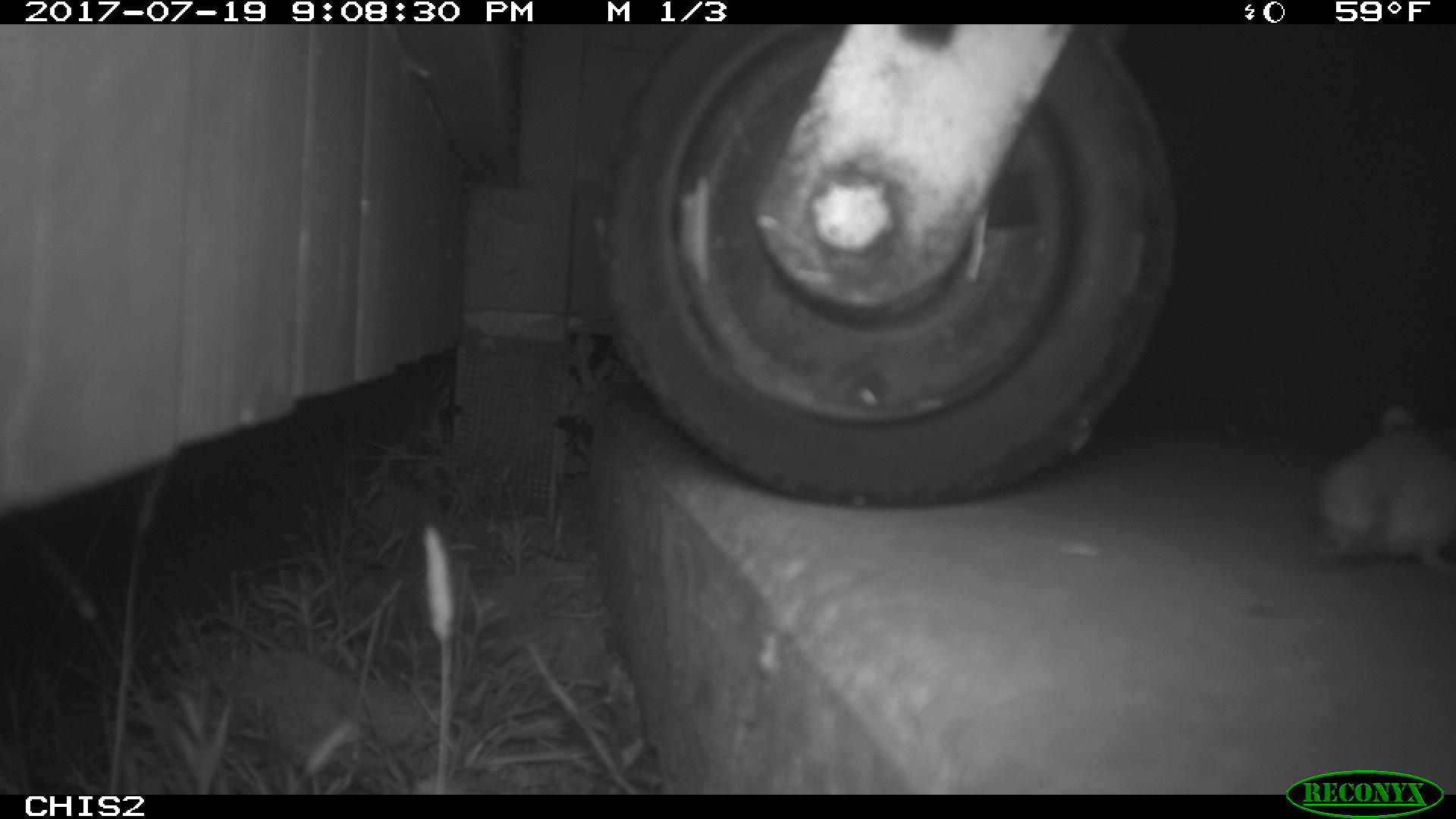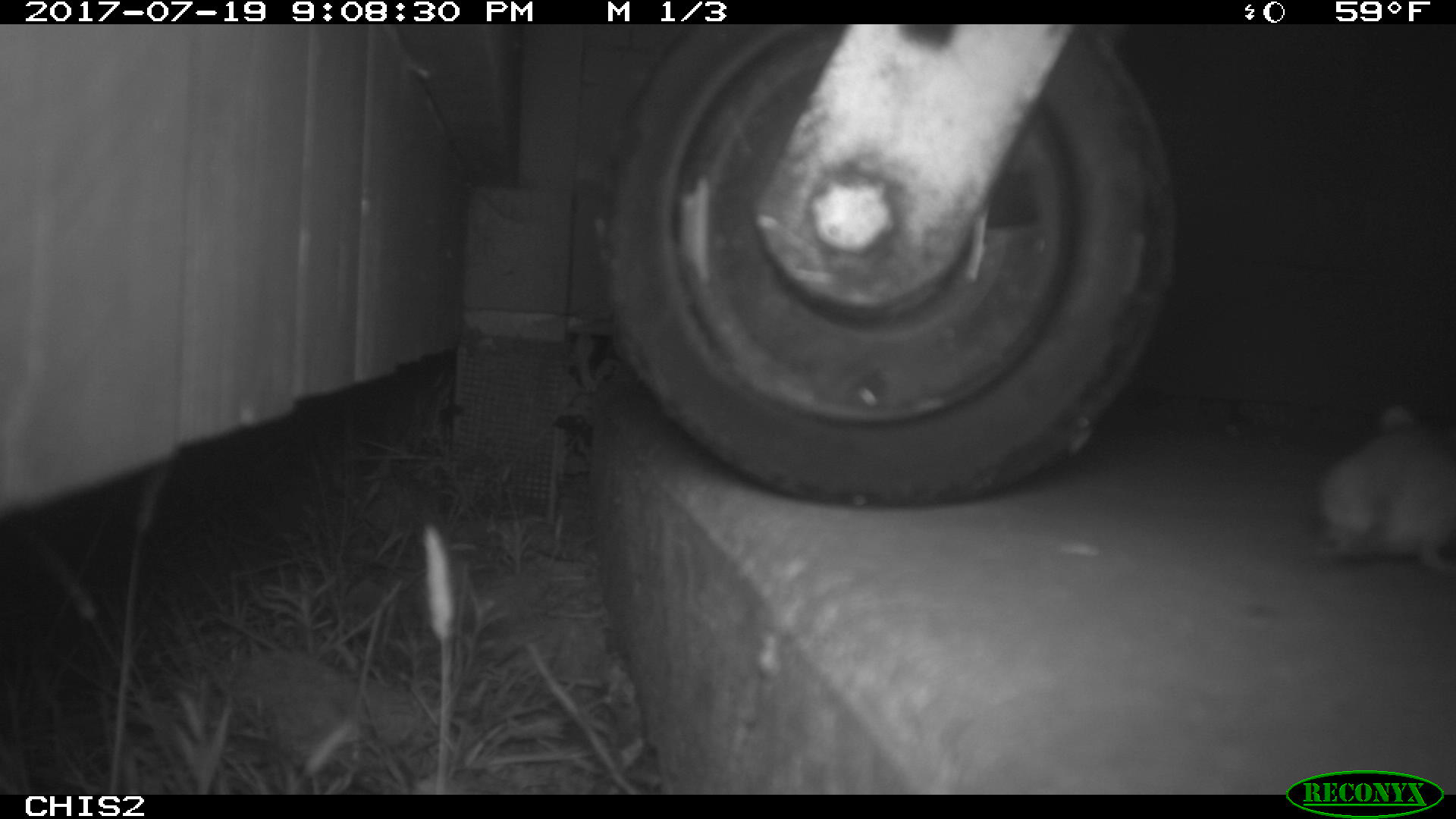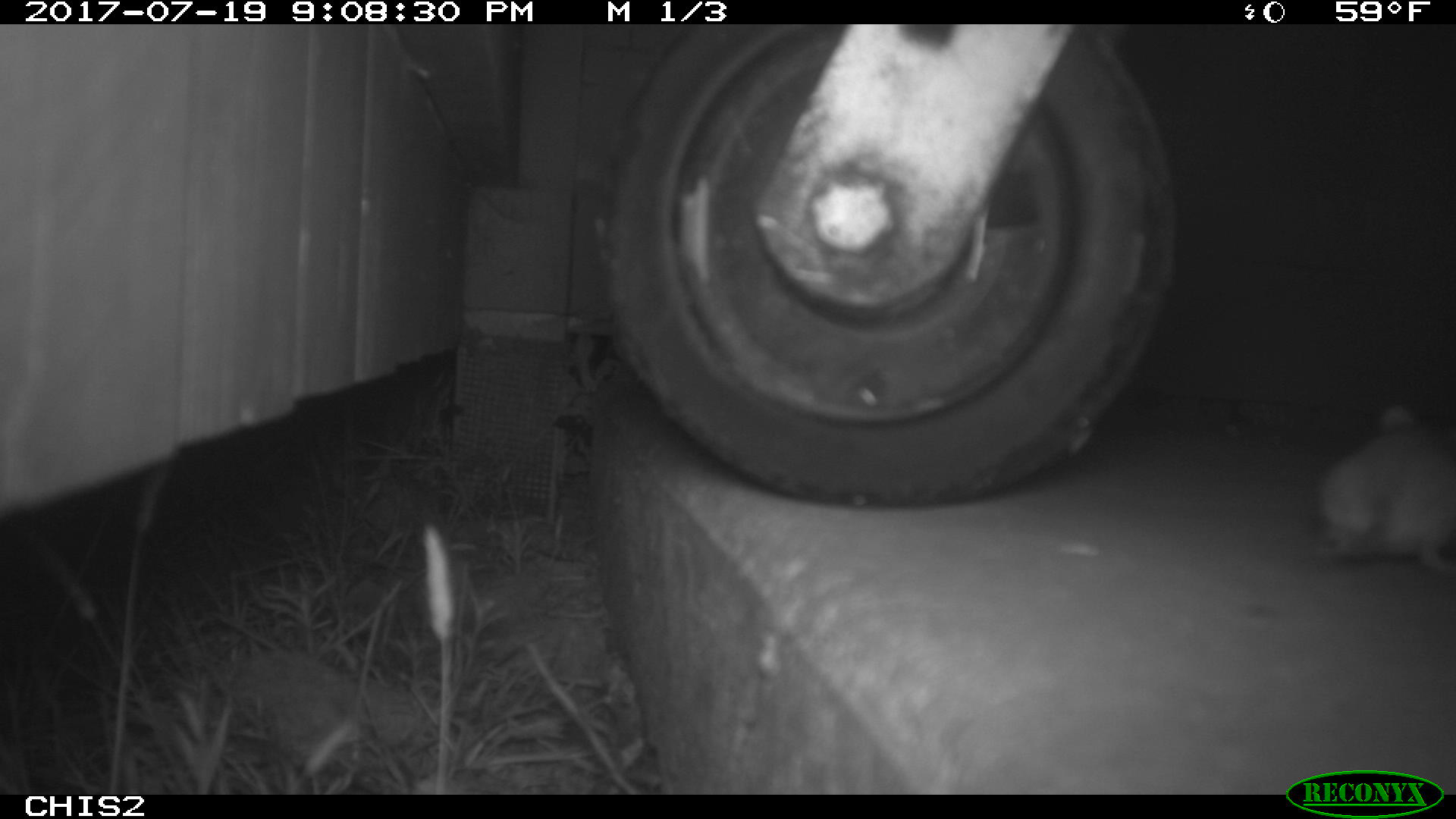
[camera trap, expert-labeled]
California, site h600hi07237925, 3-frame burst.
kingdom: Animalia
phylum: Chordata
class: Mammalia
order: Rodentia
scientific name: Rodentia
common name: rodent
Rodent (Rodentia).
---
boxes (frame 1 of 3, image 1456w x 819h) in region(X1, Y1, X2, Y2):
rodent: region(1307, 401, 1455, 573)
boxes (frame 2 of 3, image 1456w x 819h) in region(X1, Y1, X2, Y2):
rodent: region(1316, 406, 1455, 573)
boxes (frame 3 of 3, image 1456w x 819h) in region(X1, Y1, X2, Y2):
rodent: region(1314, 409, 1455, 570)